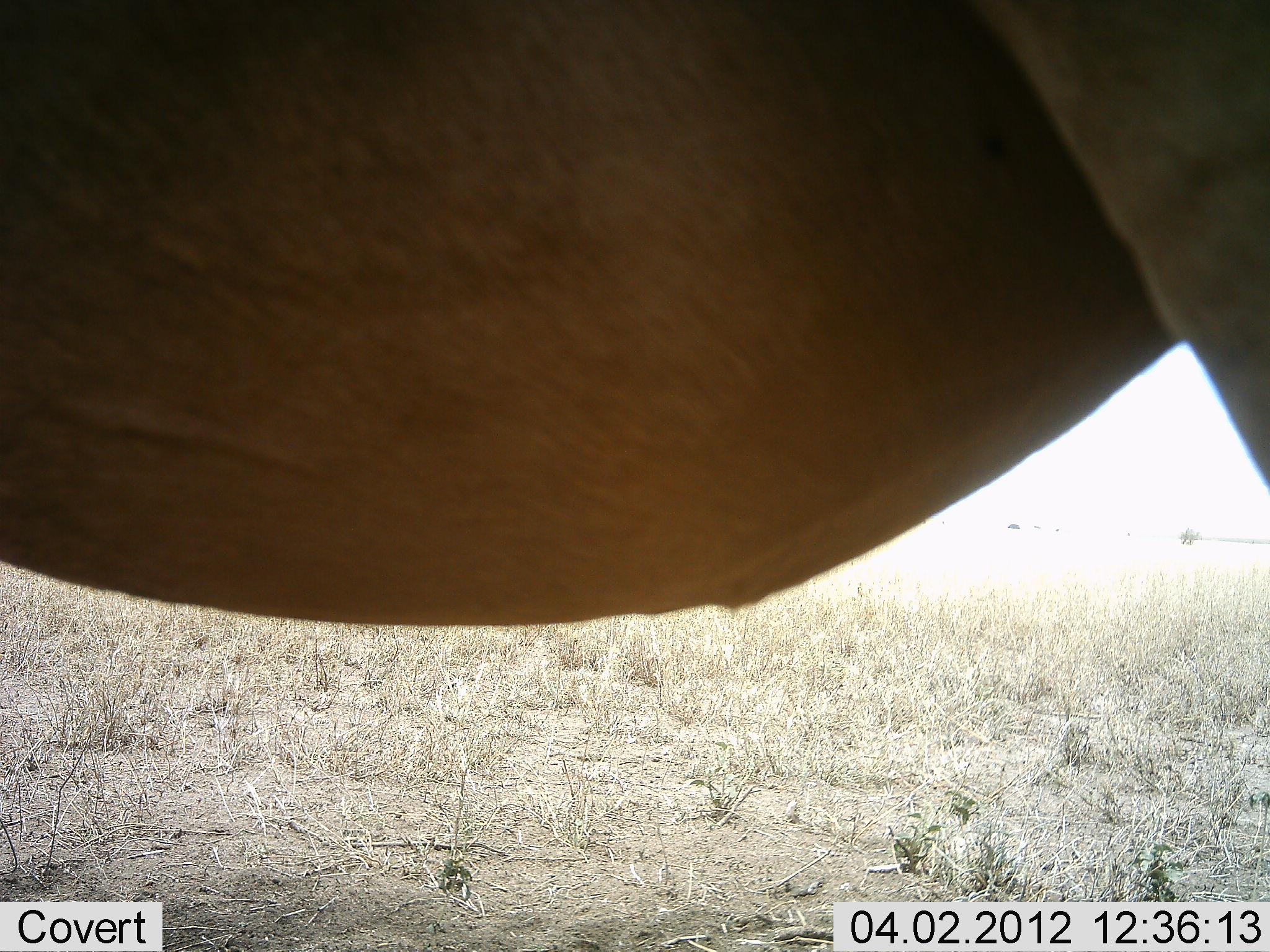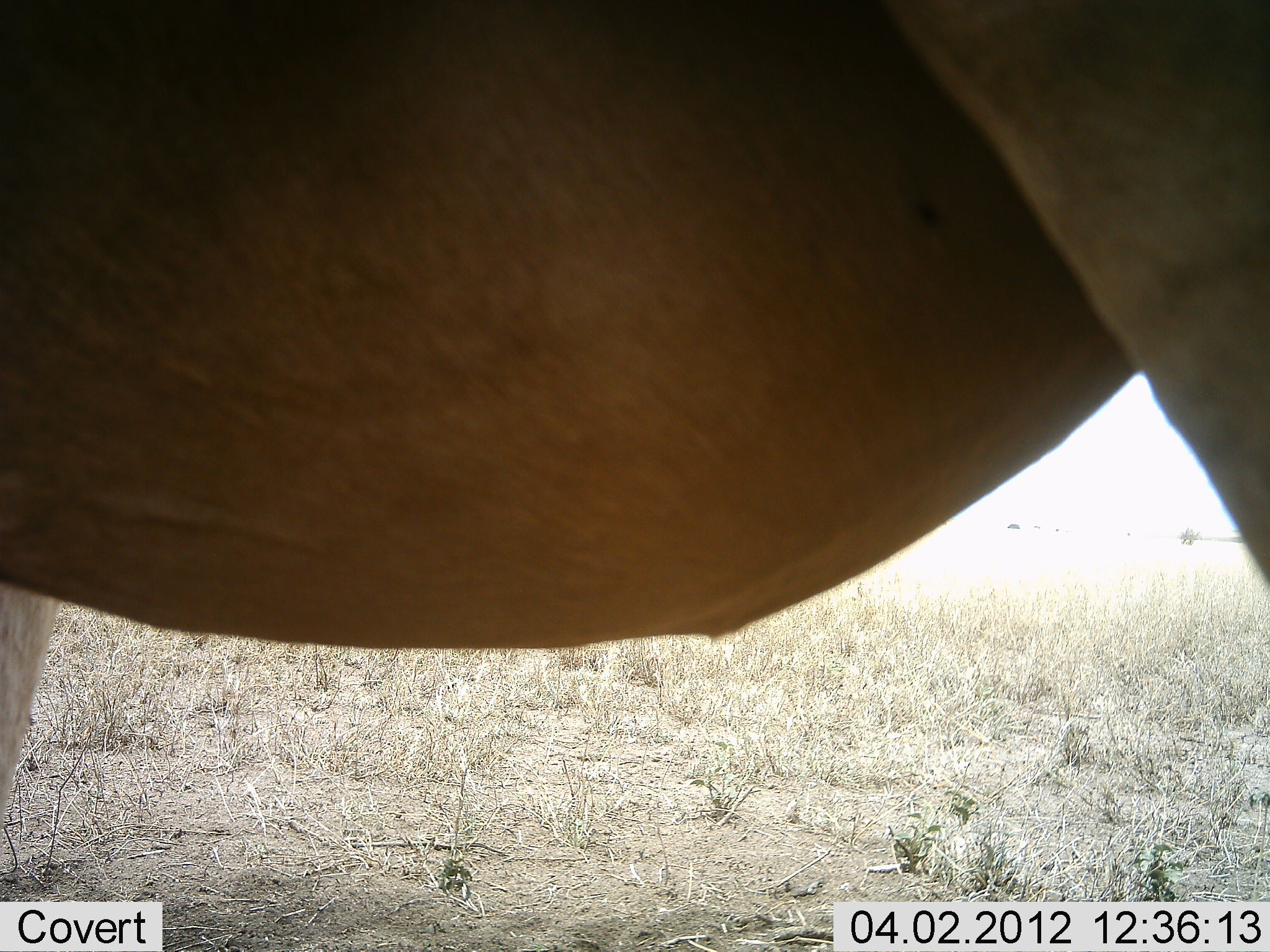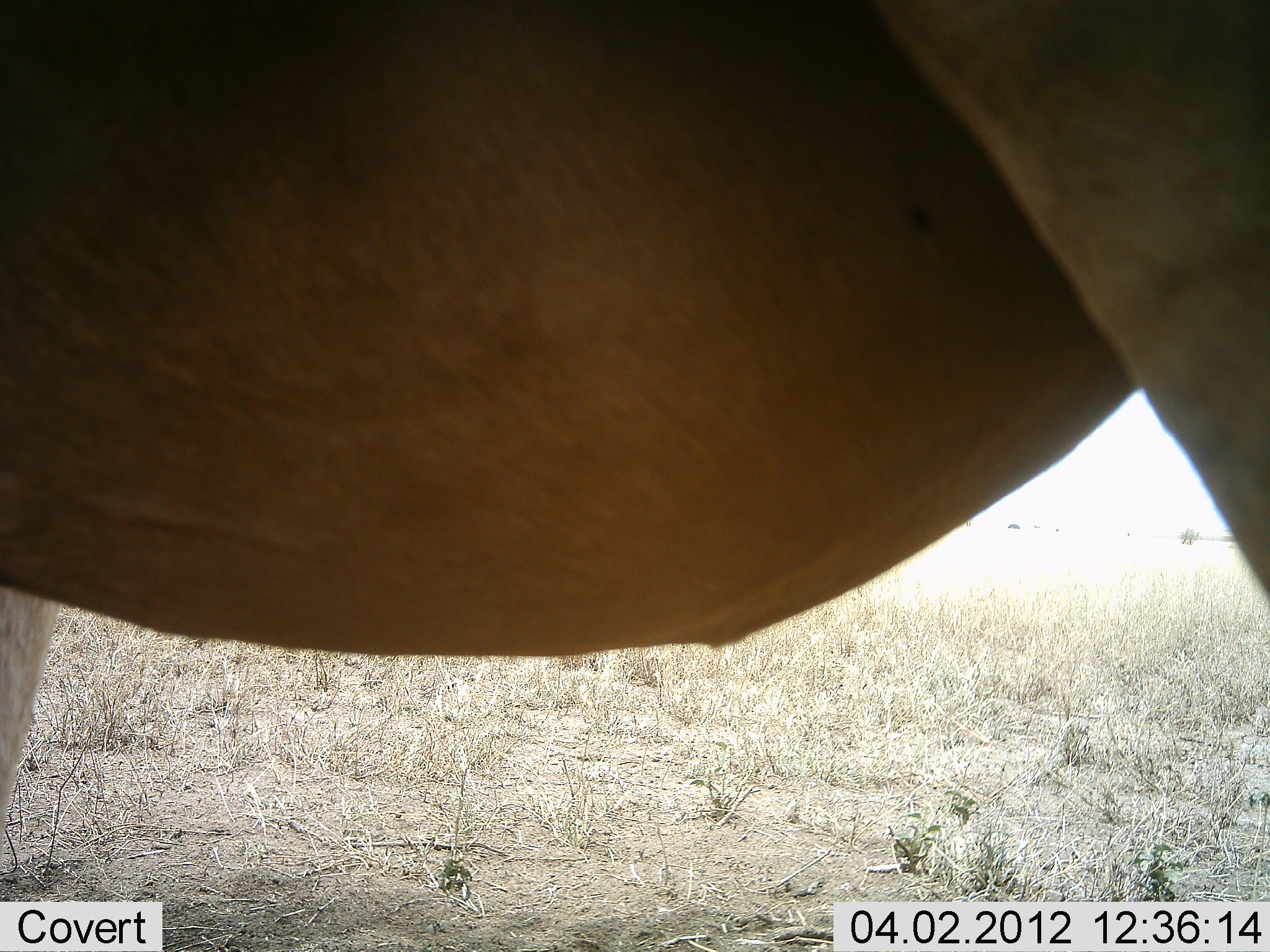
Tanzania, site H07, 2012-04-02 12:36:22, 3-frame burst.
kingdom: Animalia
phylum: Chordata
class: Mammalia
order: Artiodactyla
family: Bovidae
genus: Alcelaphus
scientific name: Alcelaphus buselaphus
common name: hartebeest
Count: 1.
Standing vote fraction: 100%.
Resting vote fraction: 0%.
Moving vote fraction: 0%.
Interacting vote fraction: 0%.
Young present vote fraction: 0%.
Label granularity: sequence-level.